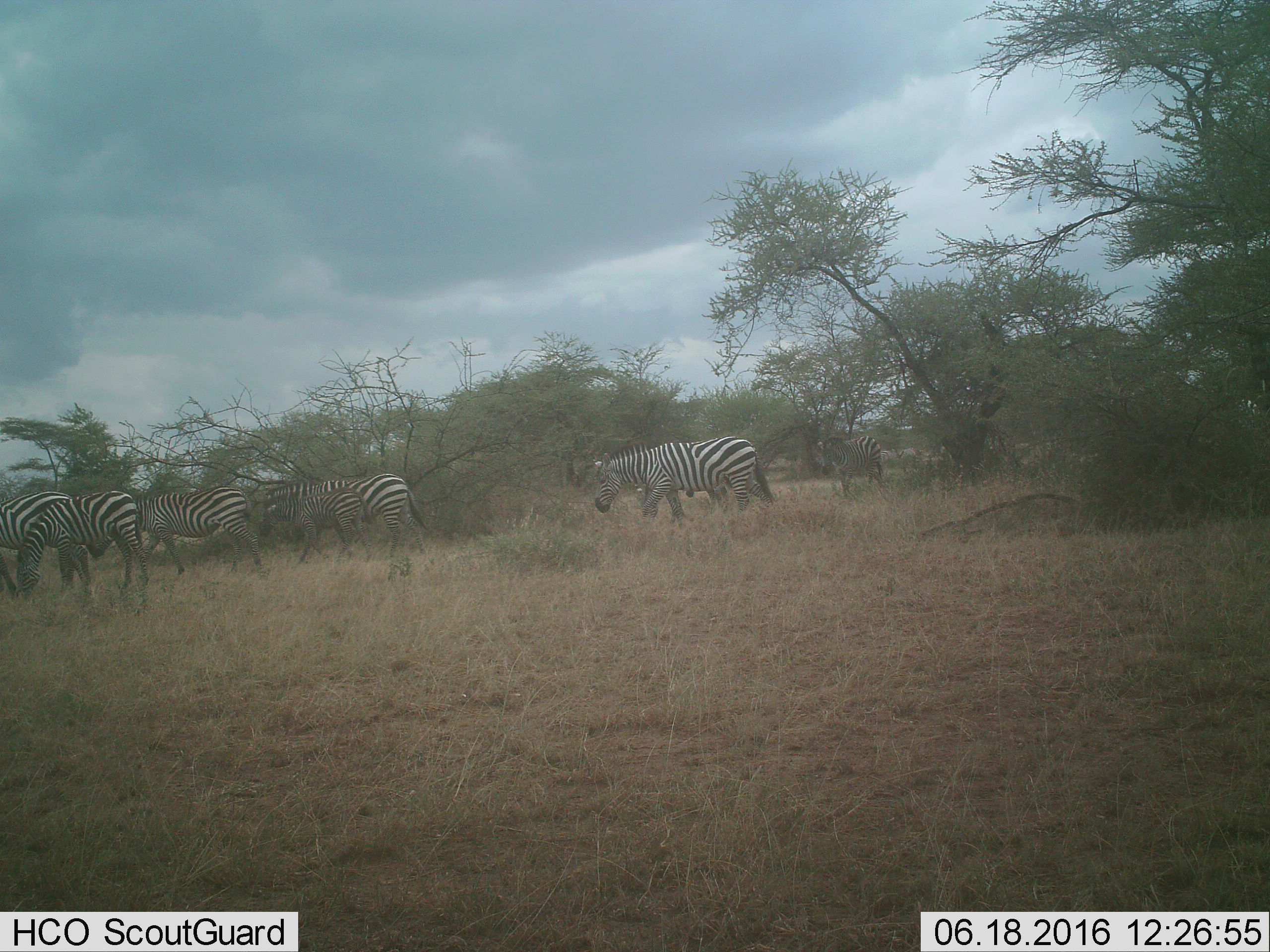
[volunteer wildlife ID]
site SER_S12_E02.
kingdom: Animalia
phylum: Chordata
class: Mammalia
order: Perissodactyla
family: Equidae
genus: Equus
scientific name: Equus quagga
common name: plains zebra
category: zebraplains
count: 8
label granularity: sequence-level